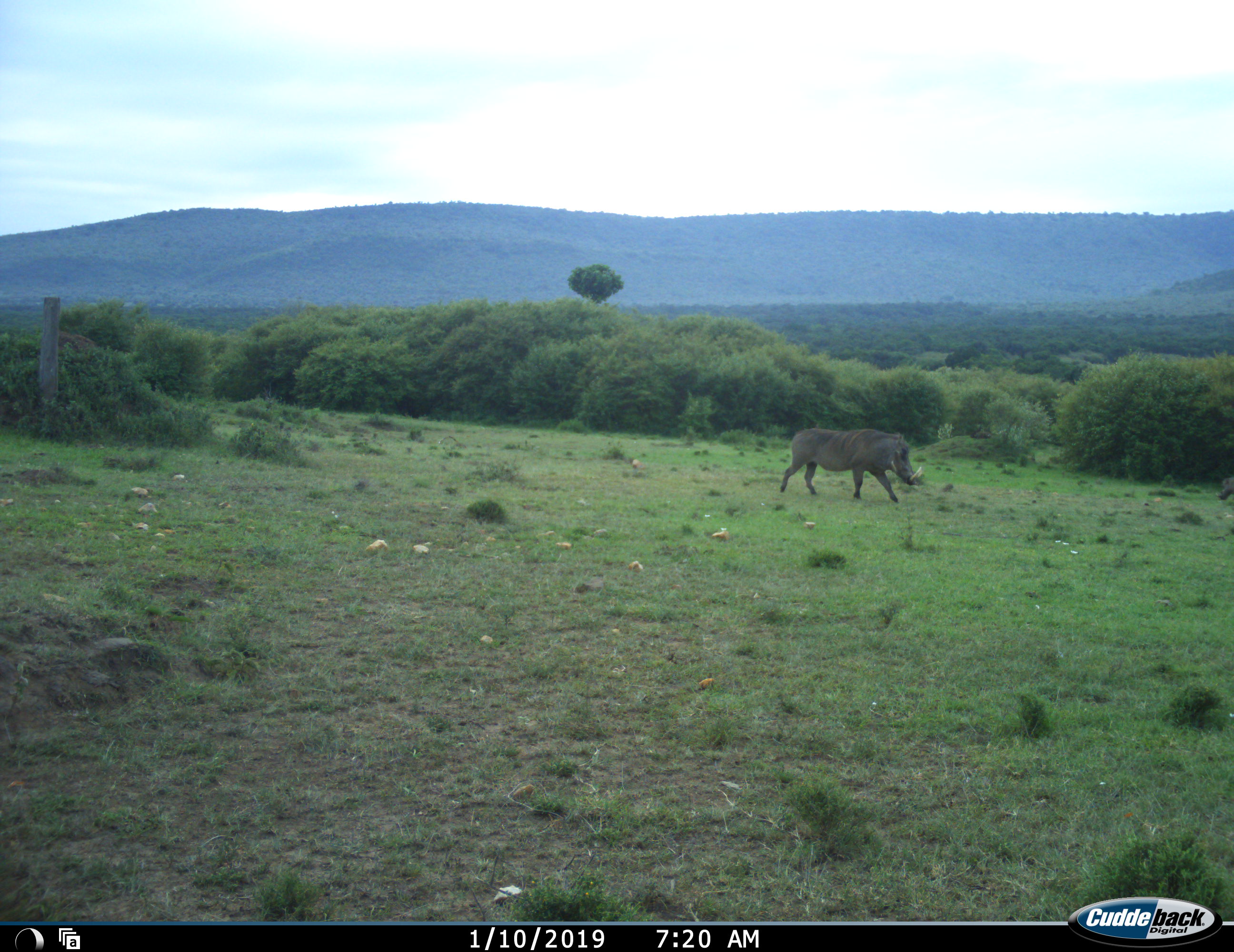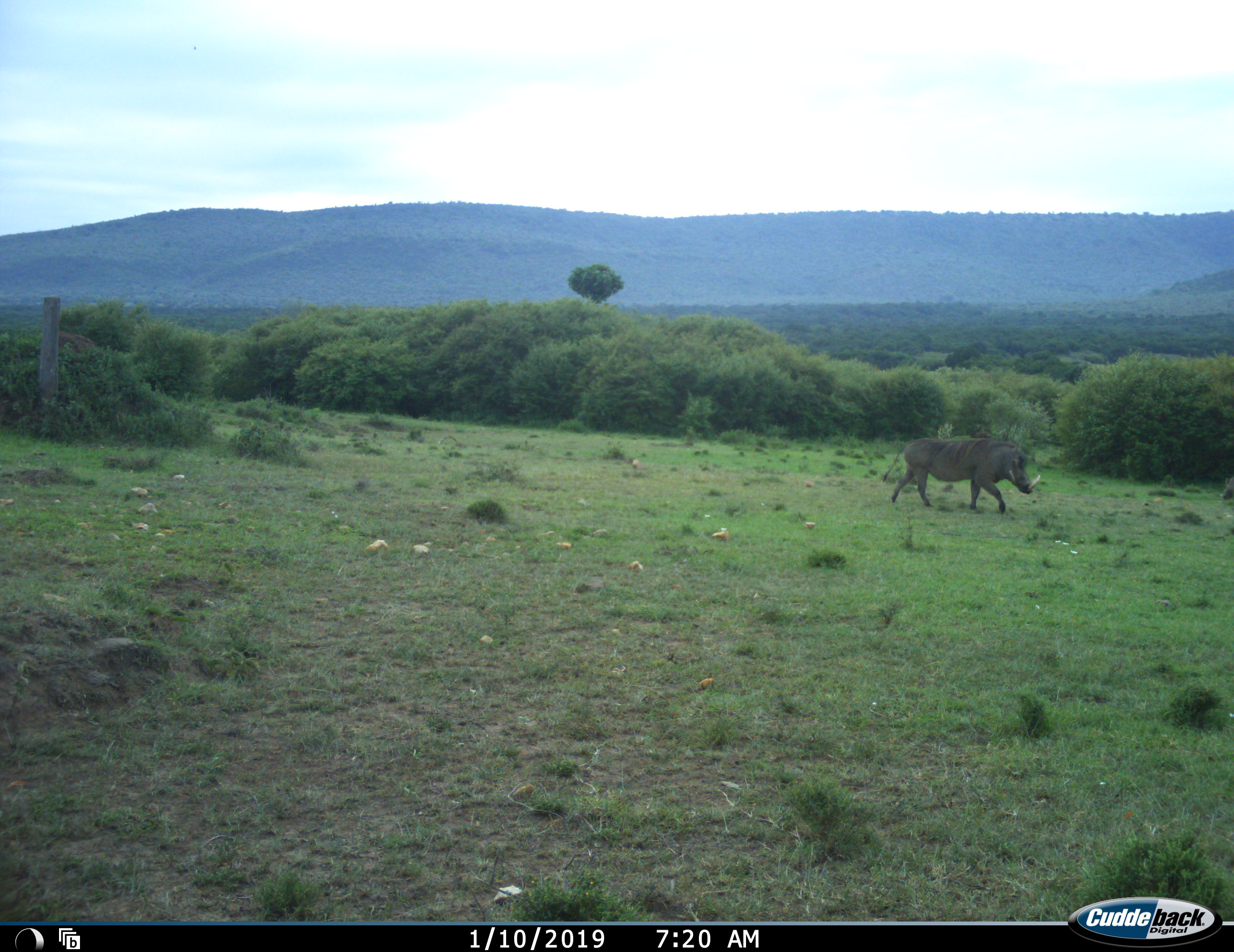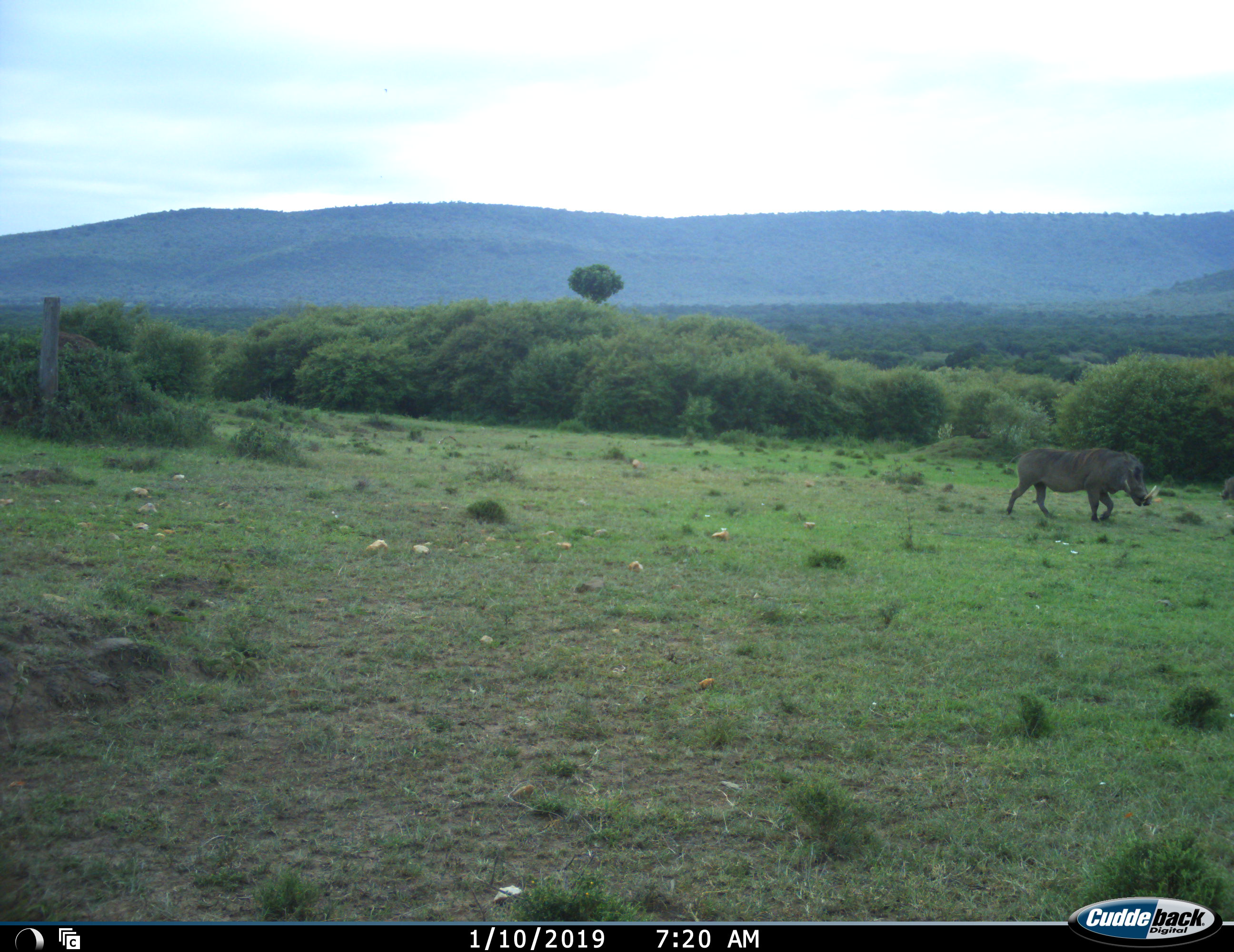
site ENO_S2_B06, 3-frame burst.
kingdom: Animalia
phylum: Chordata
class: Mammalia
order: Artiodactyla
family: Suidae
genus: Phacochoerus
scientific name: Phacochoerus africanus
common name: warthog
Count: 1.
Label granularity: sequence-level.